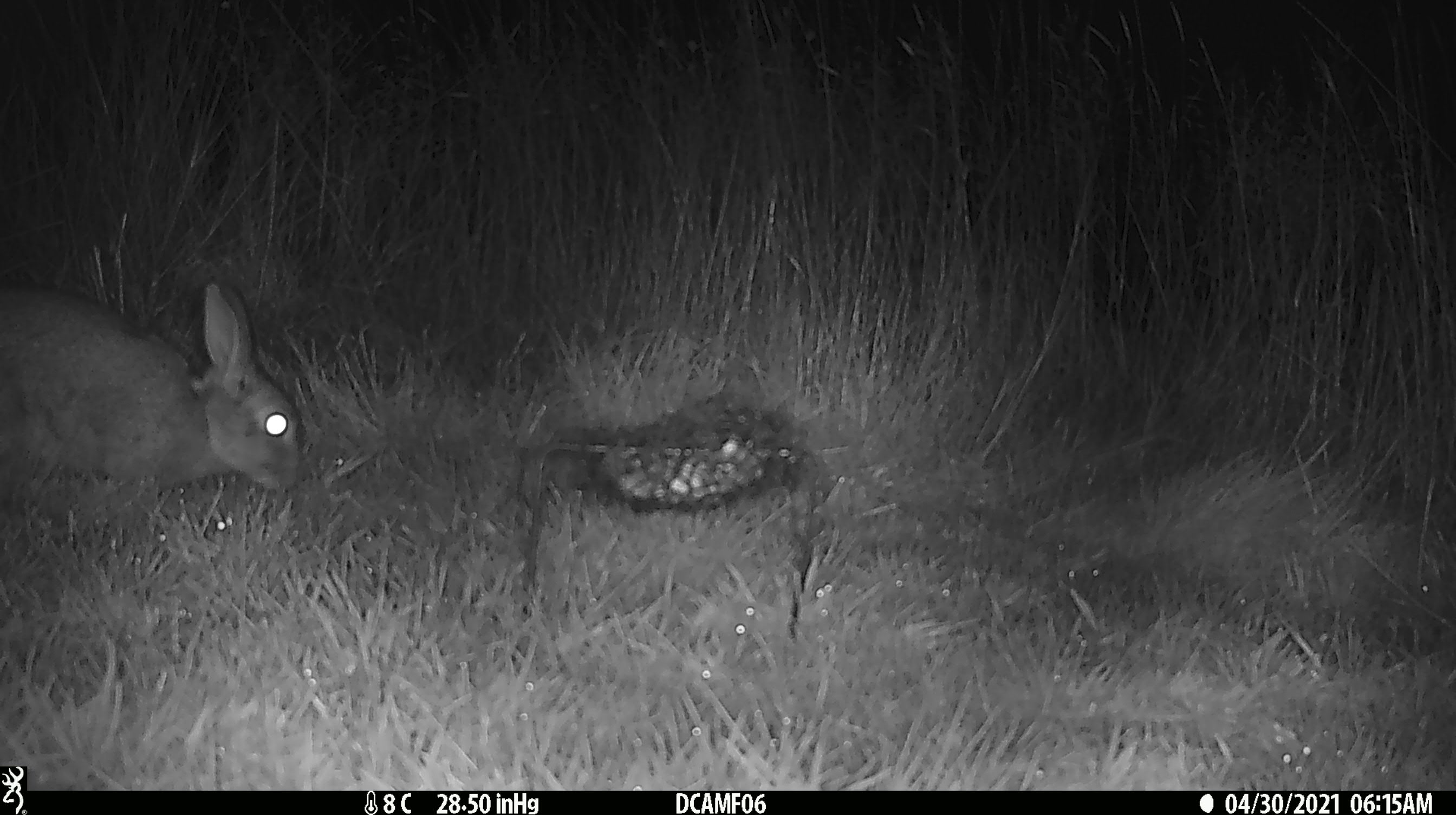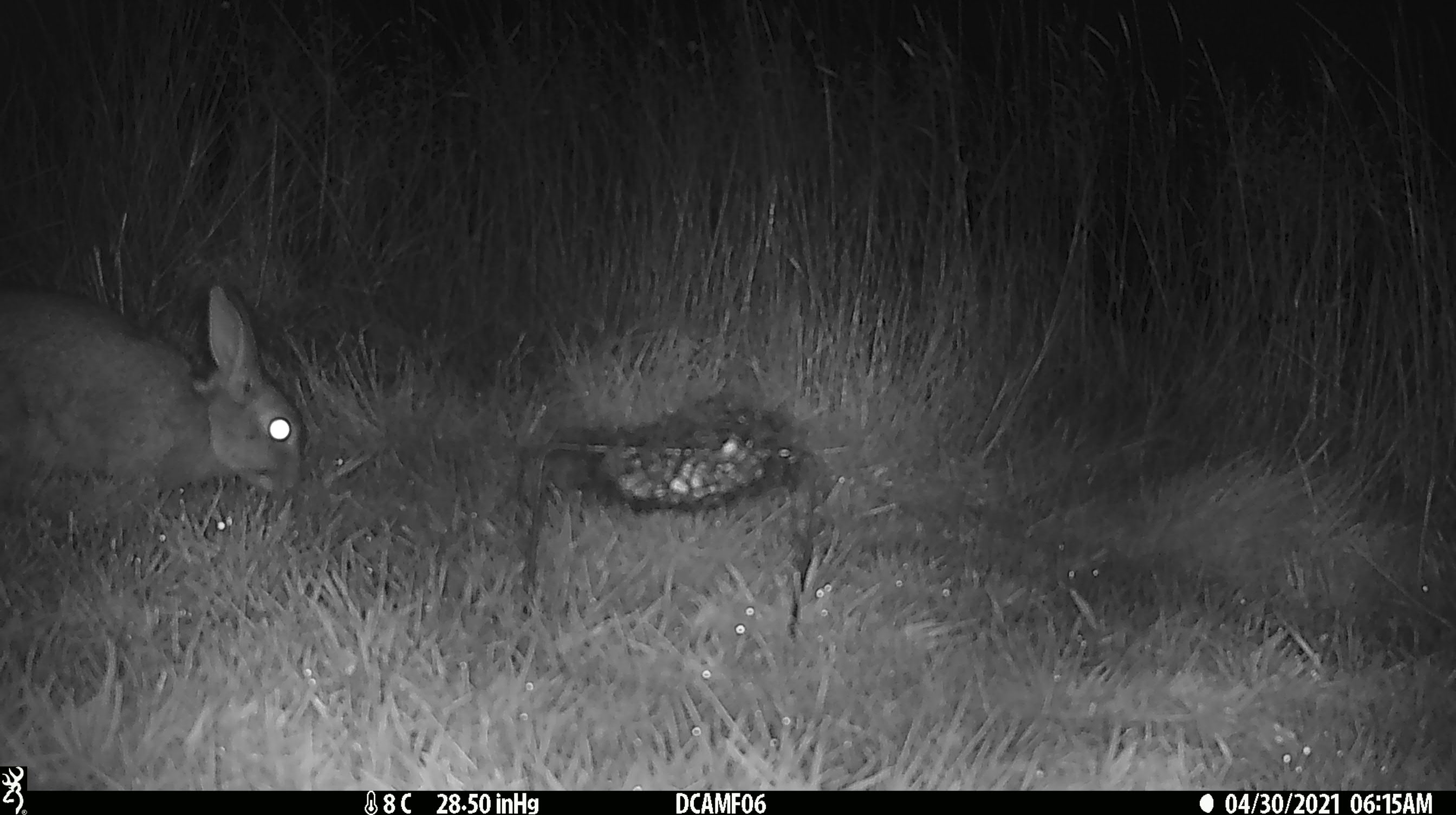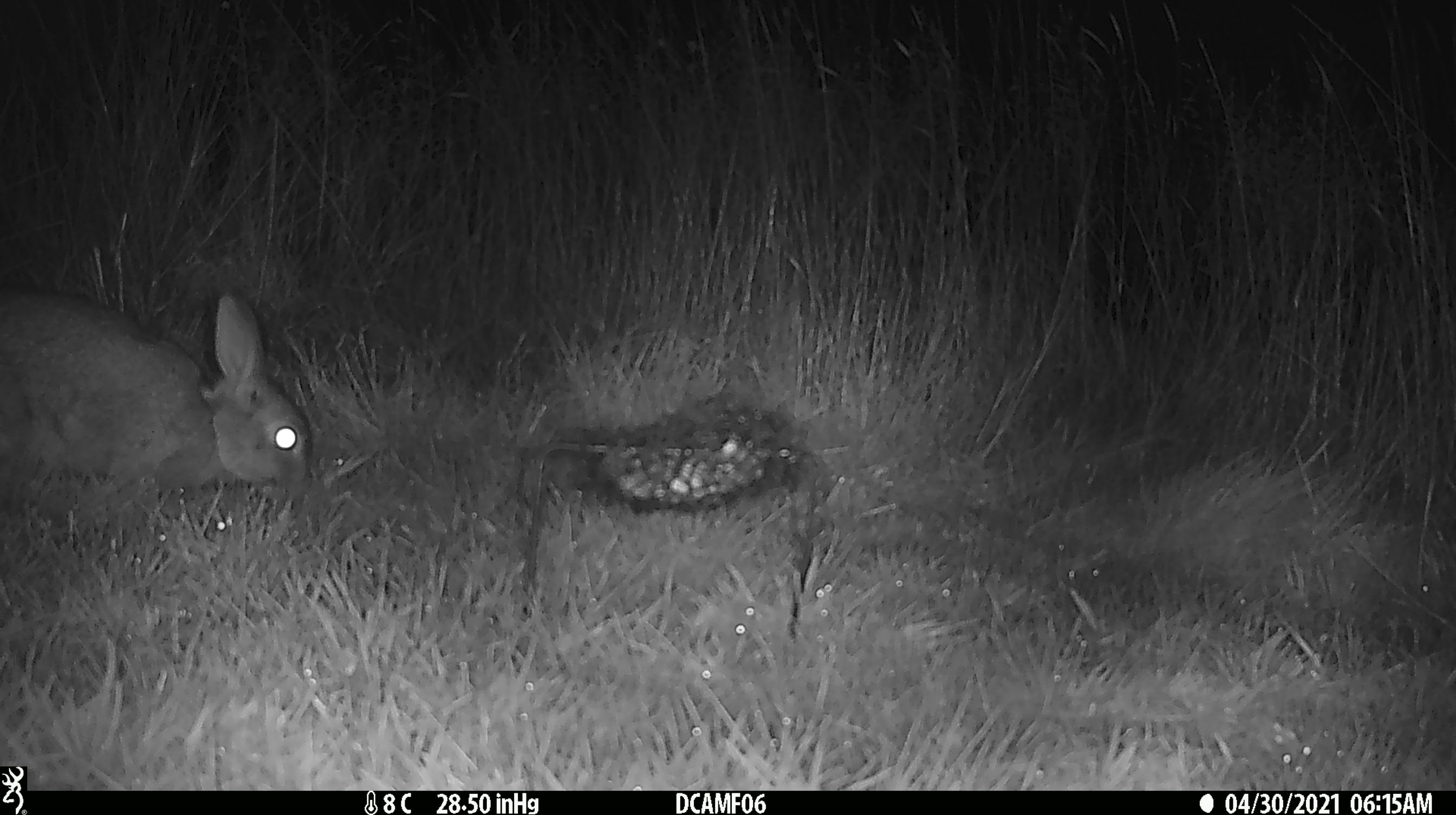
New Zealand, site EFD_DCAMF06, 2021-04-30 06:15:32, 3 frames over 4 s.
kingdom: Animalia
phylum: Chordata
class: Mammalia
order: Lagomorpha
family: Leporidae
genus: Oryctolagus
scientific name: Oryctolagus cuniculus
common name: european rabbit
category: rabbit